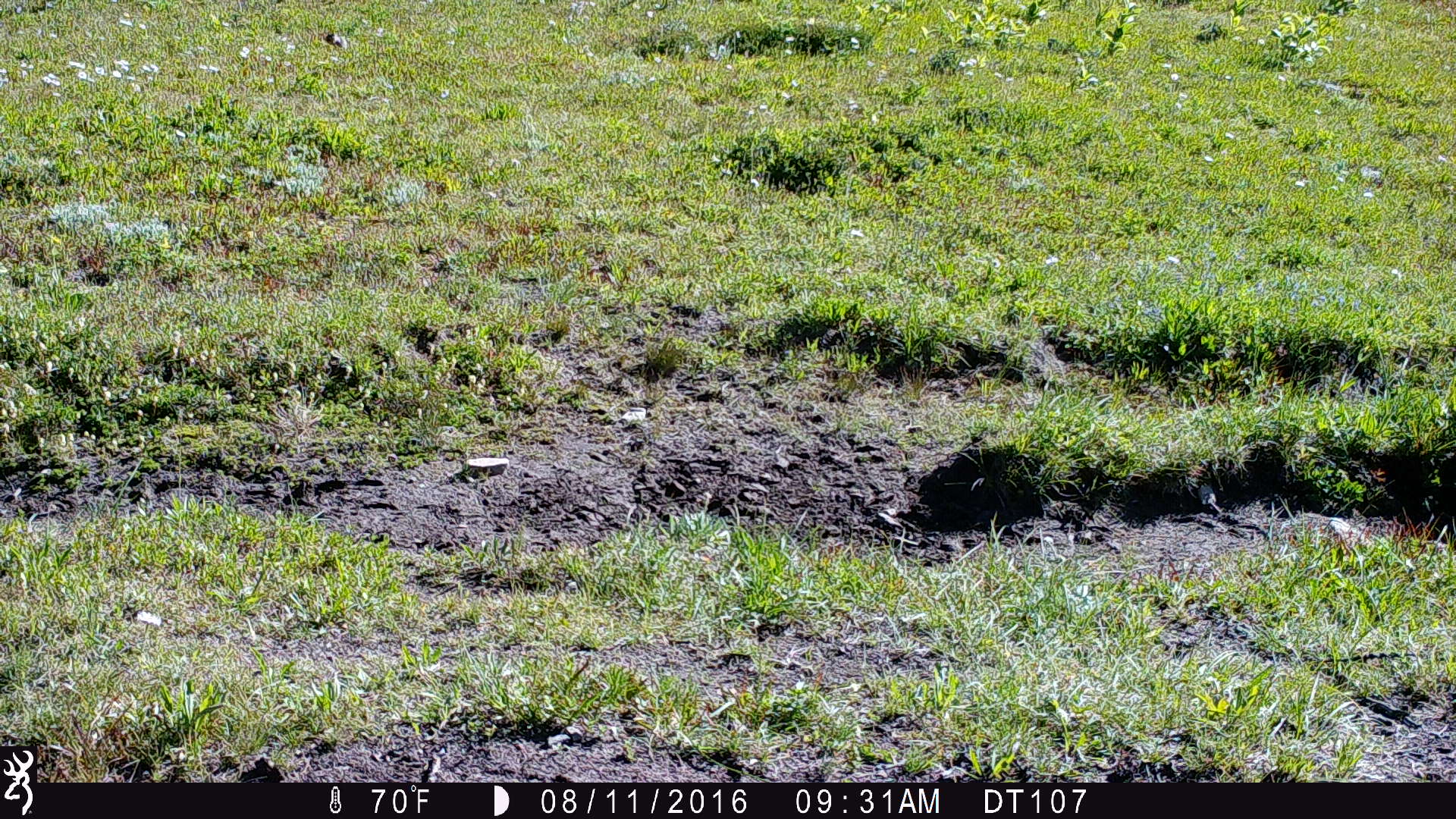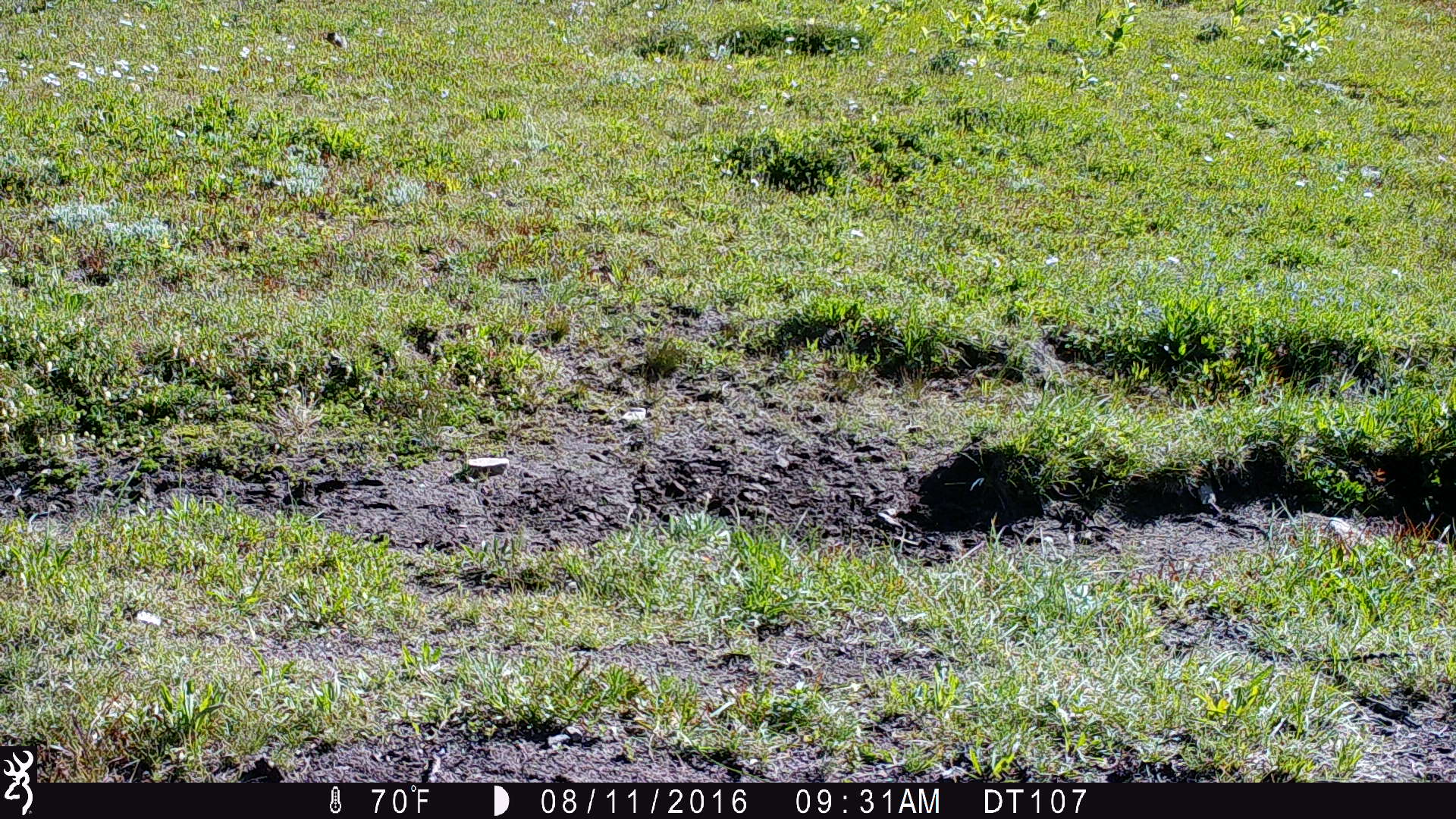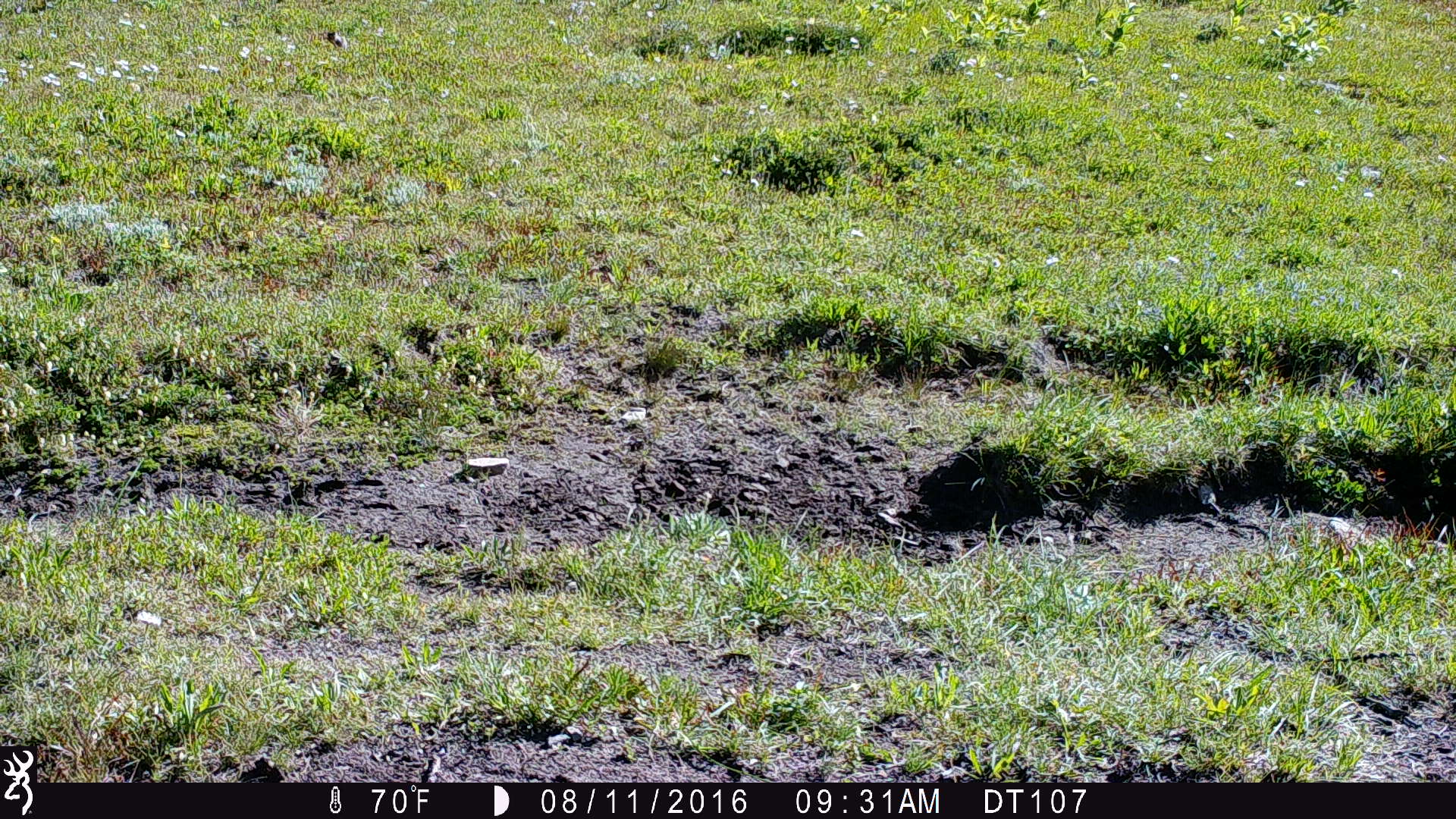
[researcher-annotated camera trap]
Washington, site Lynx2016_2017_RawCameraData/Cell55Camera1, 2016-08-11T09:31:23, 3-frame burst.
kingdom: Animalia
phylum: Chordata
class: Mammalia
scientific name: Mammalia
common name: small mammal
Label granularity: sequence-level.